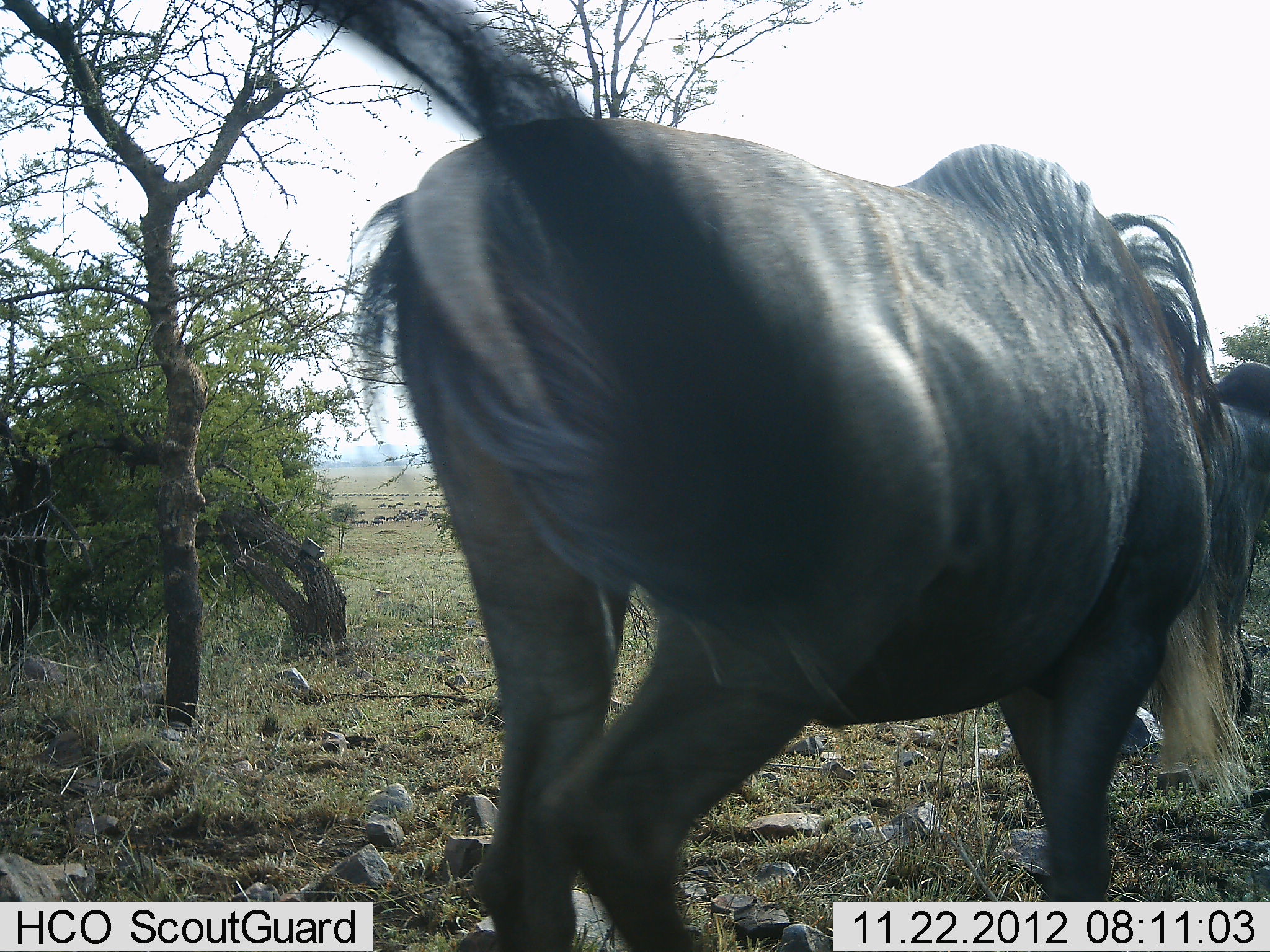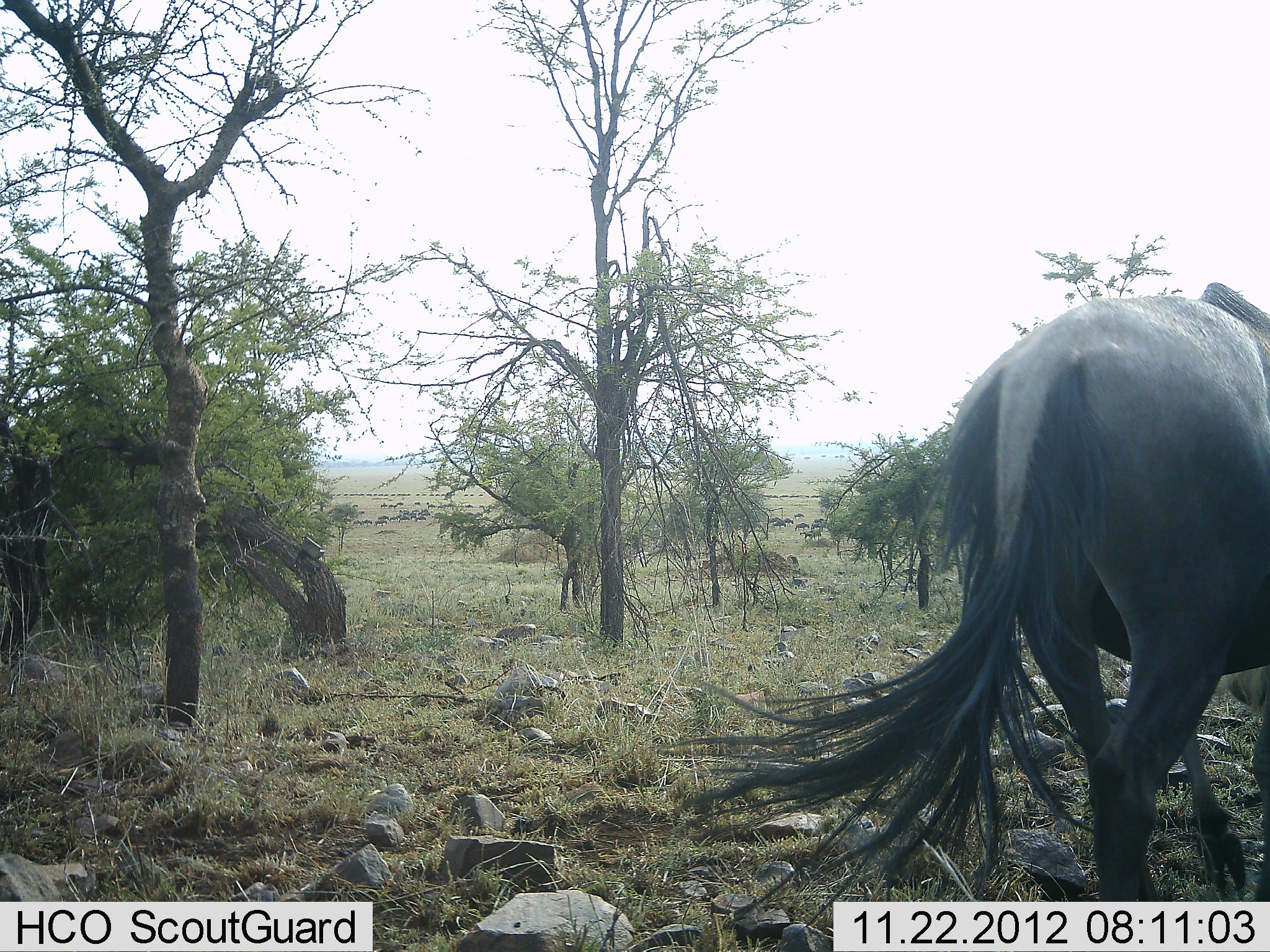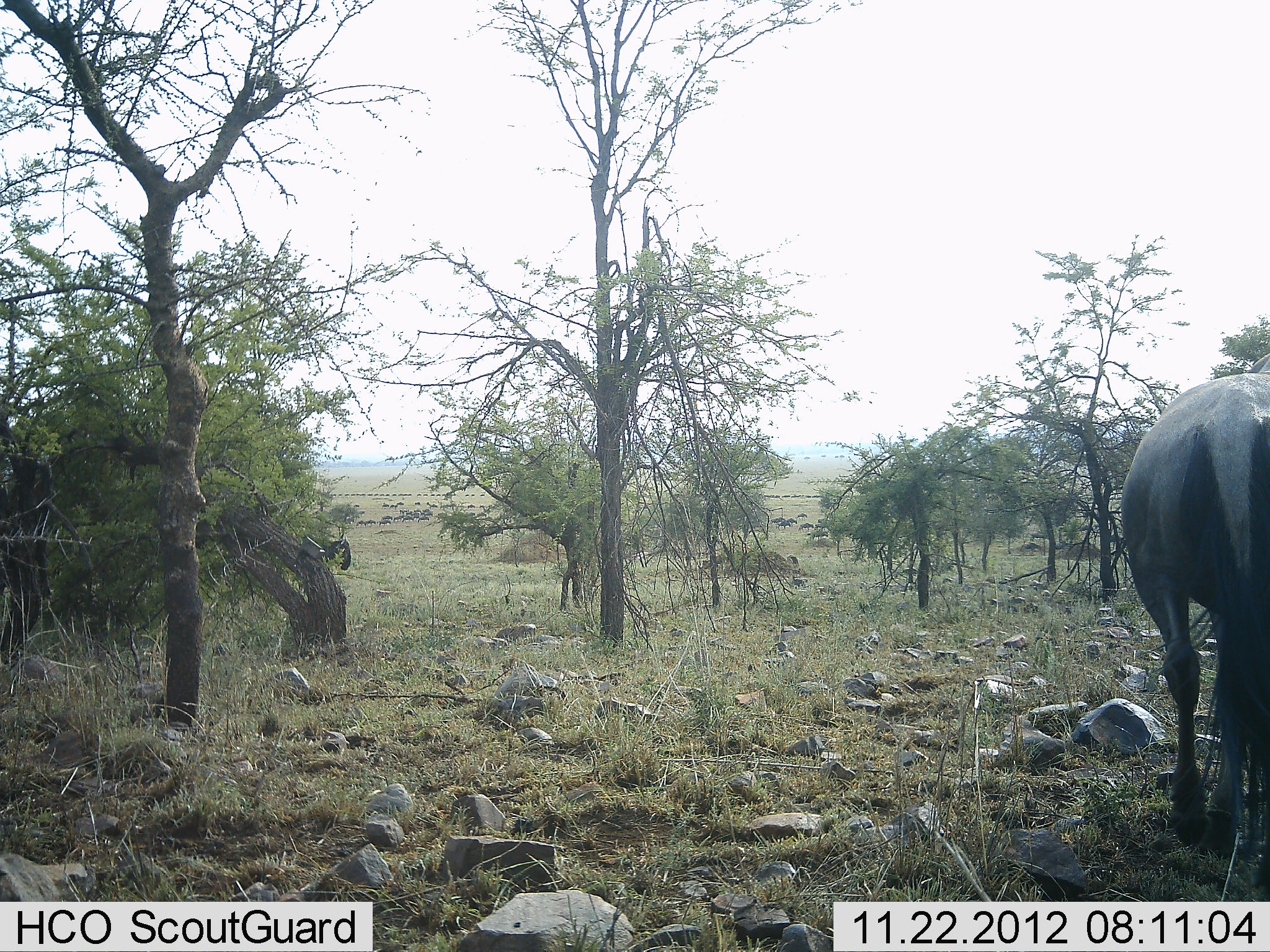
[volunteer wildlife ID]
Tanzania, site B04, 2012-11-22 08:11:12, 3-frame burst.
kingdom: Animalia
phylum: Chordata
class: Mammalia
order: Artiodactyla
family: Bovidae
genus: Connochaetes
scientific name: Connochaetes taurinus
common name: blue wildebeest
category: wildebeest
Wildebeest (blue wildebeest) (Connochaetes taurinus), count 51+. Behavior (volunteer vote fractions): standing 0%, resting 0%, moving 100%, interacting 0%. Young present (vote fraction): 0%. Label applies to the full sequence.